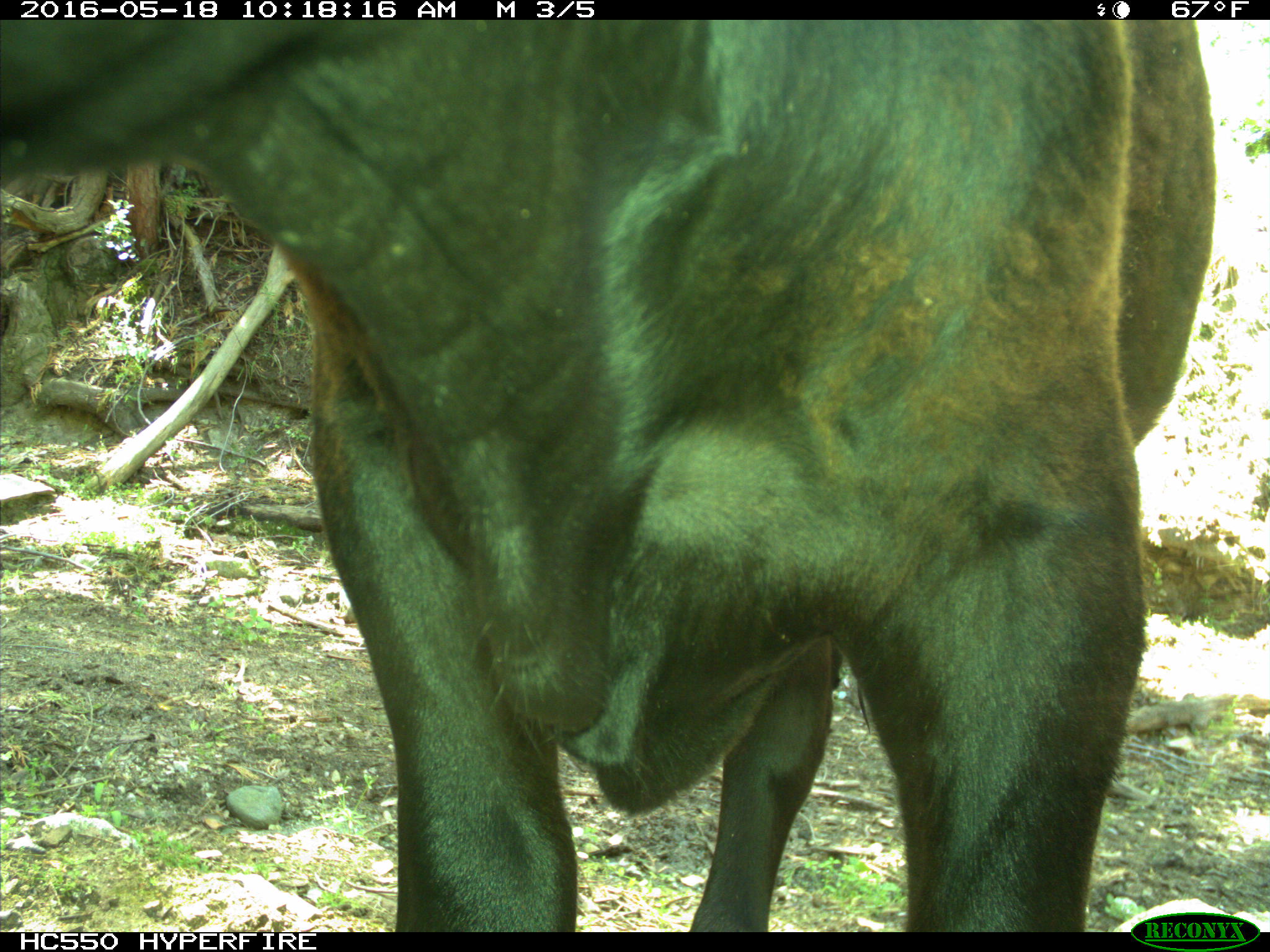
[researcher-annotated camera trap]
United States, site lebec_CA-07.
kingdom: Animalia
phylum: Chordata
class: Mammalia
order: Artiodactyla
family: Bovidae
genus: Bos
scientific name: Bos taurus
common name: domestic cow